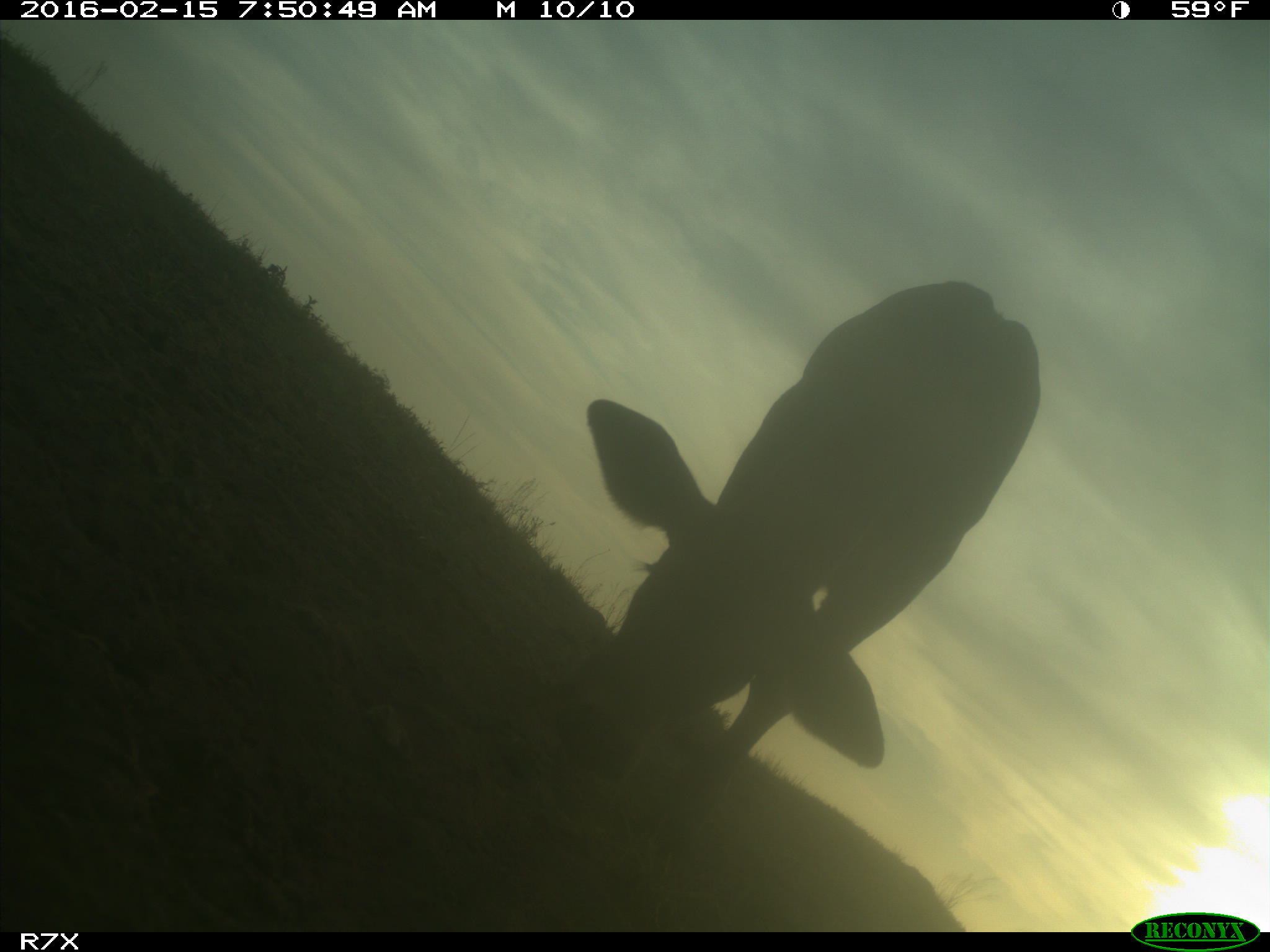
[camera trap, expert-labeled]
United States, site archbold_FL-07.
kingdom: Animalia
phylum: Chordata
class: Mammalia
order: Artiodactyla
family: Bovidae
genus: Bos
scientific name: Bos taurus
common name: domestic cow